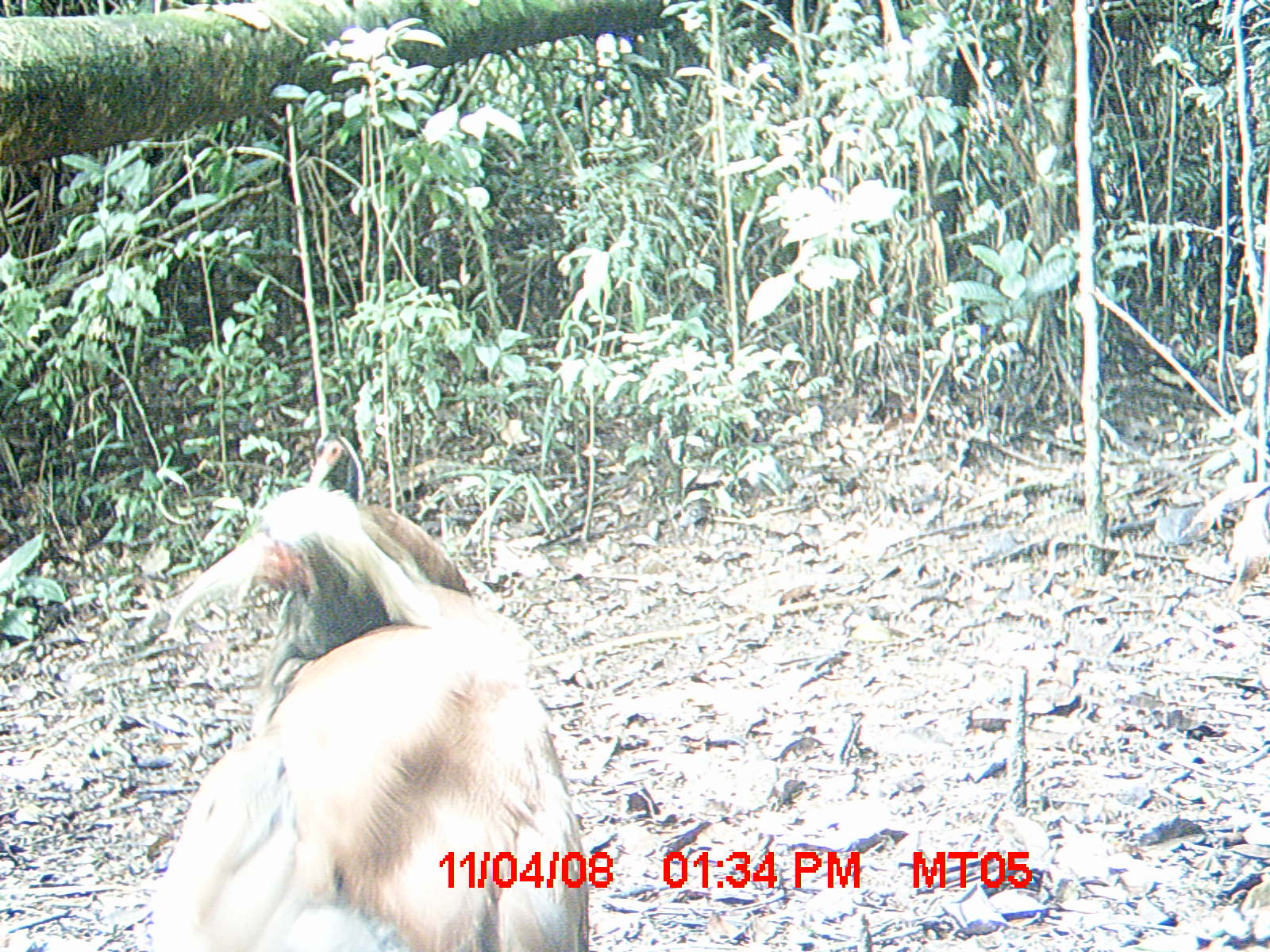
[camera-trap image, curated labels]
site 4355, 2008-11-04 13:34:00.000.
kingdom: Animalia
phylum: Chordata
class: Aves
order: Cuculiformes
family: Cuculidae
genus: Coua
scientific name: Coua serriana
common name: red-breasted coua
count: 2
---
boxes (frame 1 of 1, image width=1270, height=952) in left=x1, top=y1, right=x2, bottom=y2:
coua serriana: left=146, top=486, right=591, bottom=950; left=305, top=430, right=493, bottom=601; left=1178, top=480, right=1270, bottom=554; left=1225, top=490, right=1267, bottom=598